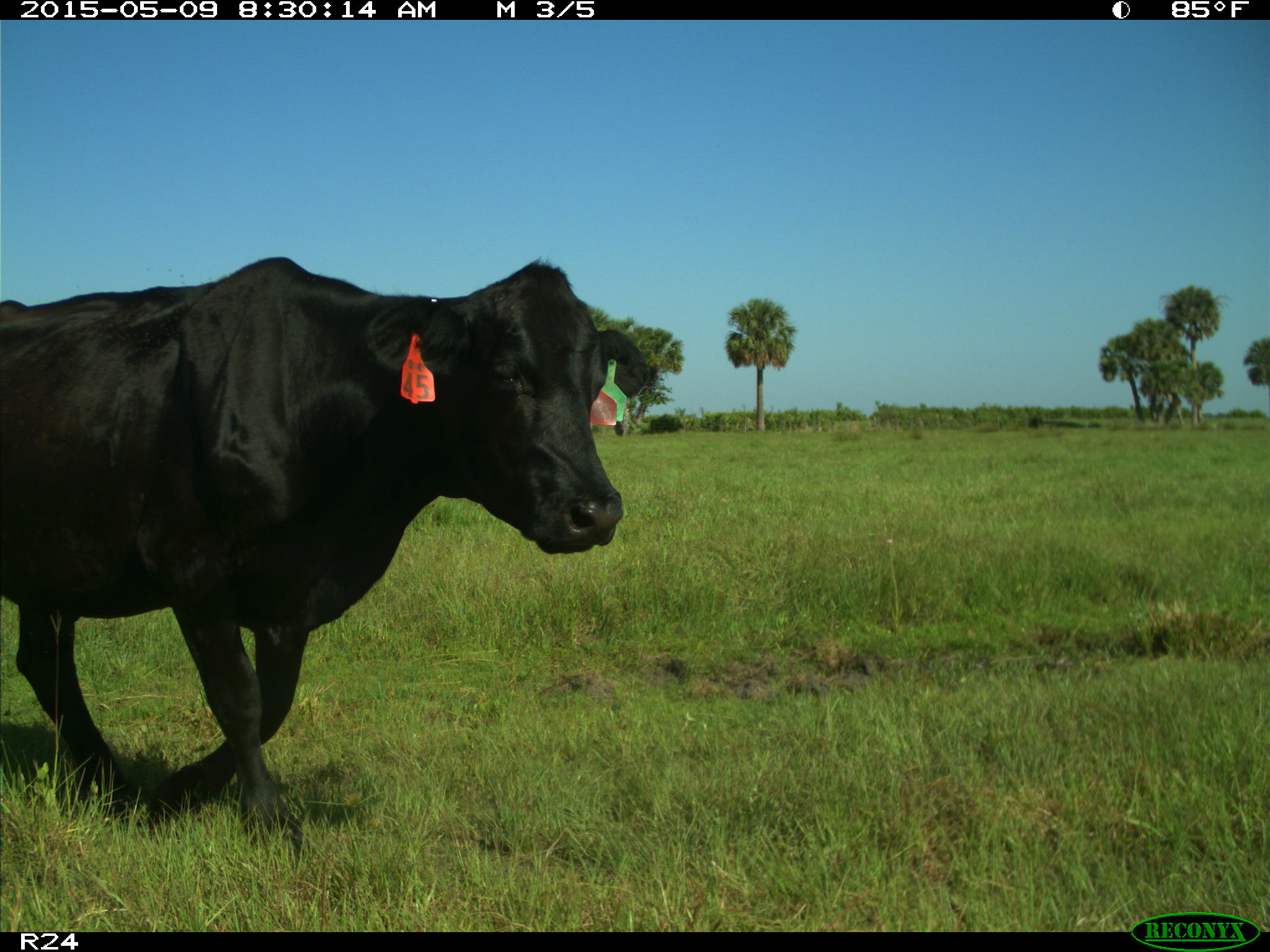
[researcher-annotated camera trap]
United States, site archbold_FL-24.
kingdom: Animalia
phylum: Chordata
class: Mammalia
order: Artiodactyla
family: Bovidae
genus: Bos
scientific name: Bos taurus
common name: domestic cow